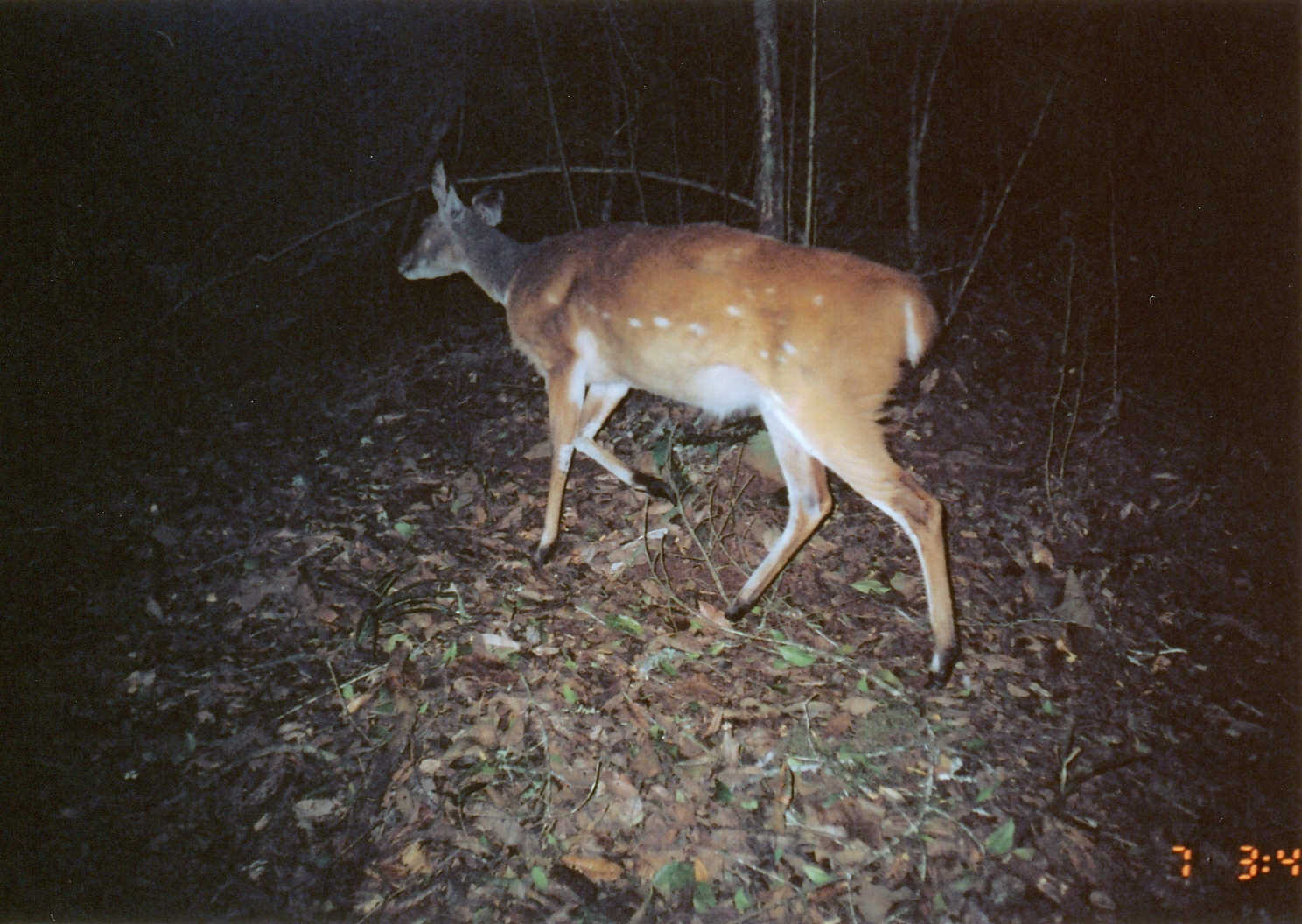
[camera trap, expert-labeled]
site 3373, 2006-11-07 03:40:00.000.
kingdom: Animalia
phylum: Chordata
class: Mammalia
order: Artiodactyla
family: Bovidae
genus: Tragelaphus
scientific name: Tragelaphus scriptus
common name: bushbuck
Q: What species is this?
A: Tragelaphus scriptus (bushbuck).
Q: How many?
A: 1.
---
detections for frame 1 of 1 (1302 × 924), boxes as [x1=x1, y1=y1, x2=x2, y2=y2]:
tragelaphus scriptus: [x1=395, y1=160, x2=958, y2=692]